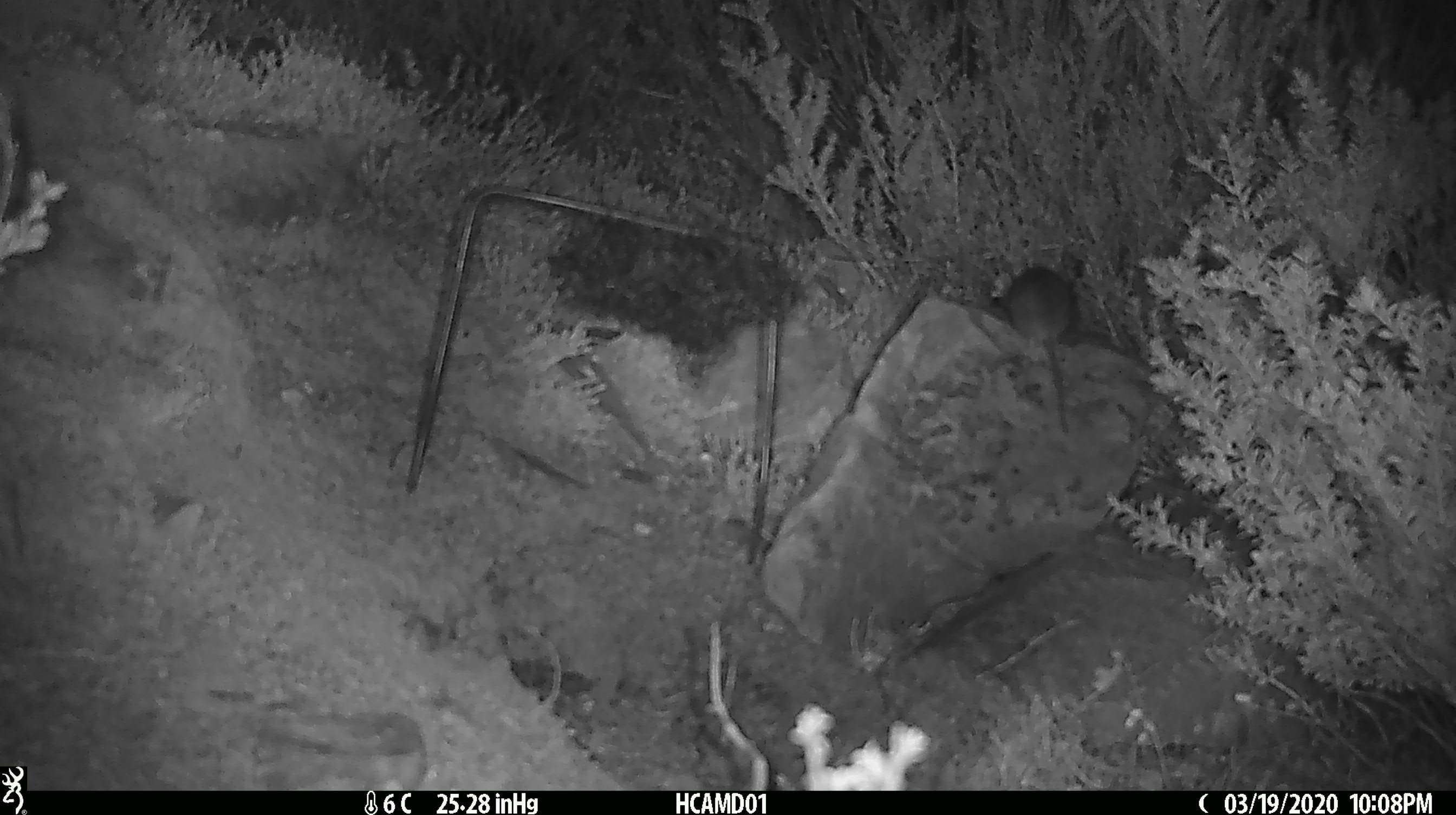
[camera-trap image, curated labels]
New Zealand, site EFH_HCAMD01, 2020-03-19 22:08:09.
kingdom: Animalia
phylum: Chordata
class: Mammalia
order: Rodentia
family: Muridae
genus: Mus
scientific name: Mus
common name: mouse